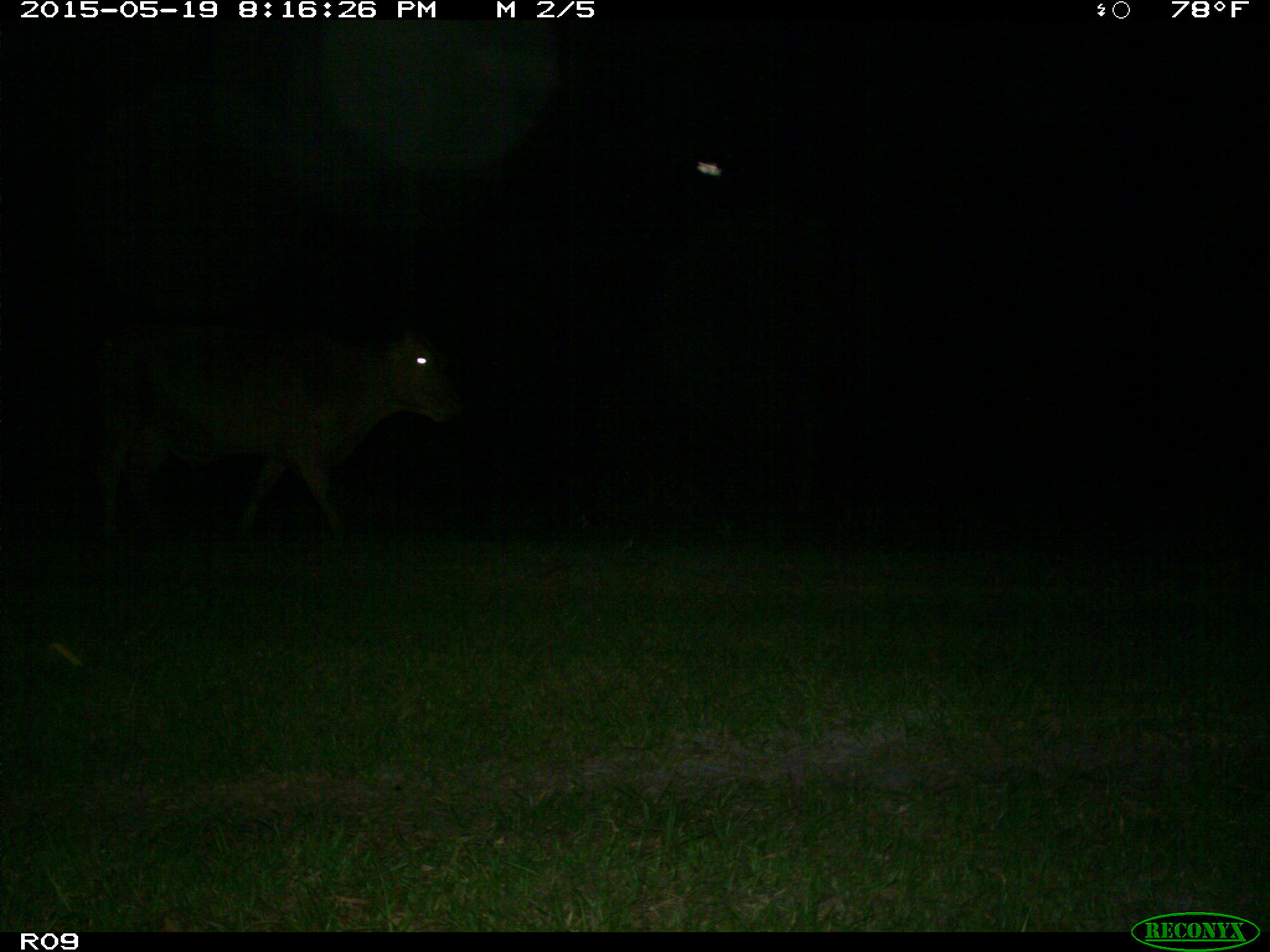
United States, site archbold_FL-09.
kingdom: Animalia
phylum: Chordata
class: Mammalia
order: Artiodactyla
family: Bovidae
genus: Bos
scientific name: Bos taurus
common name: domestic cow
Bos taurus (domestic cow).